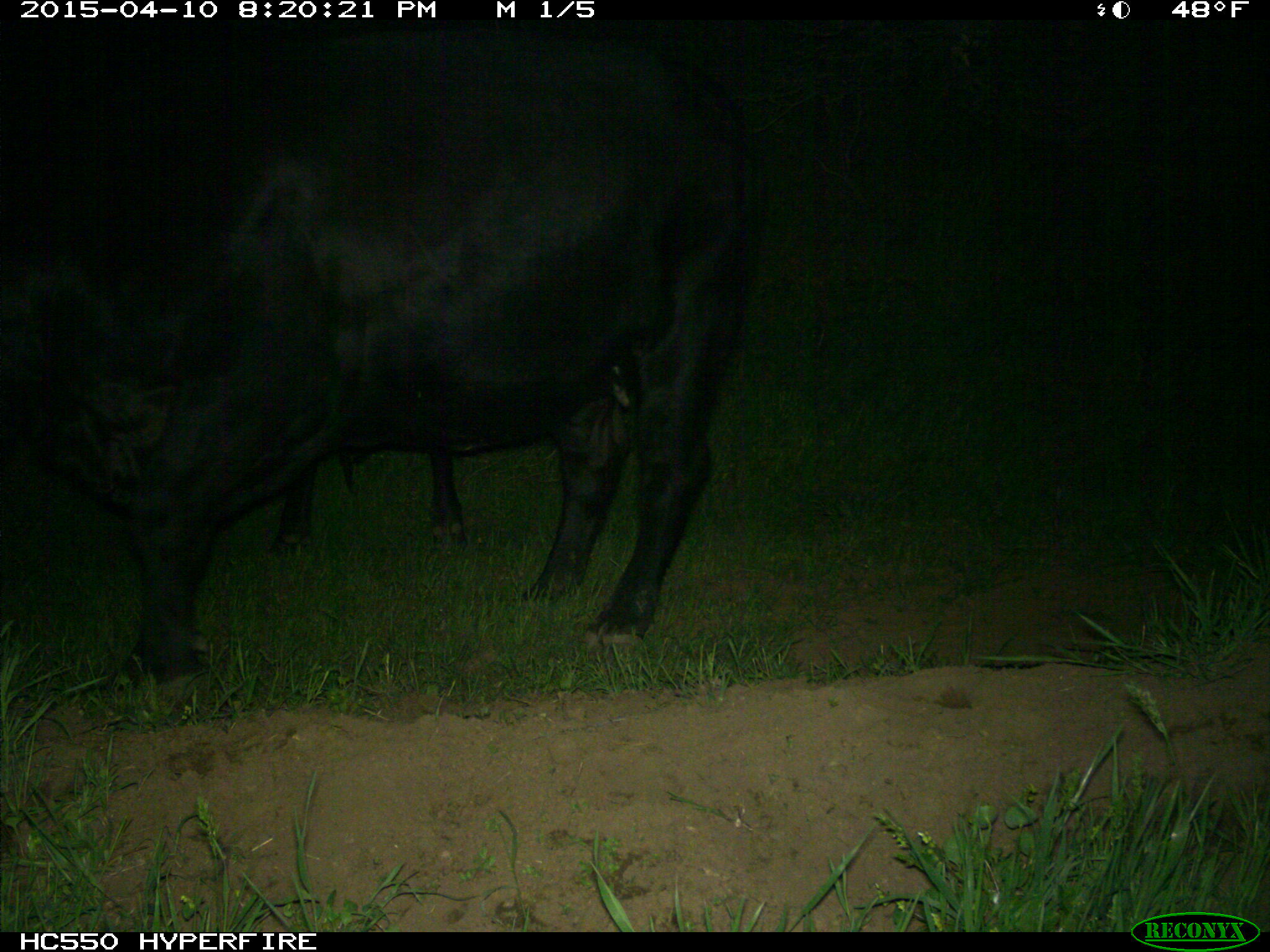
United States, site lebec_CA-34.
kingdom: Animalia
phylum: Chordata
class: Mammalia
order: Artiodactyla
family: Bovidae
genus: Bos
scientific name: Bos taurus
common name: domestic cow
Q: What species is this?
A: Bos taurus (domestic cow).